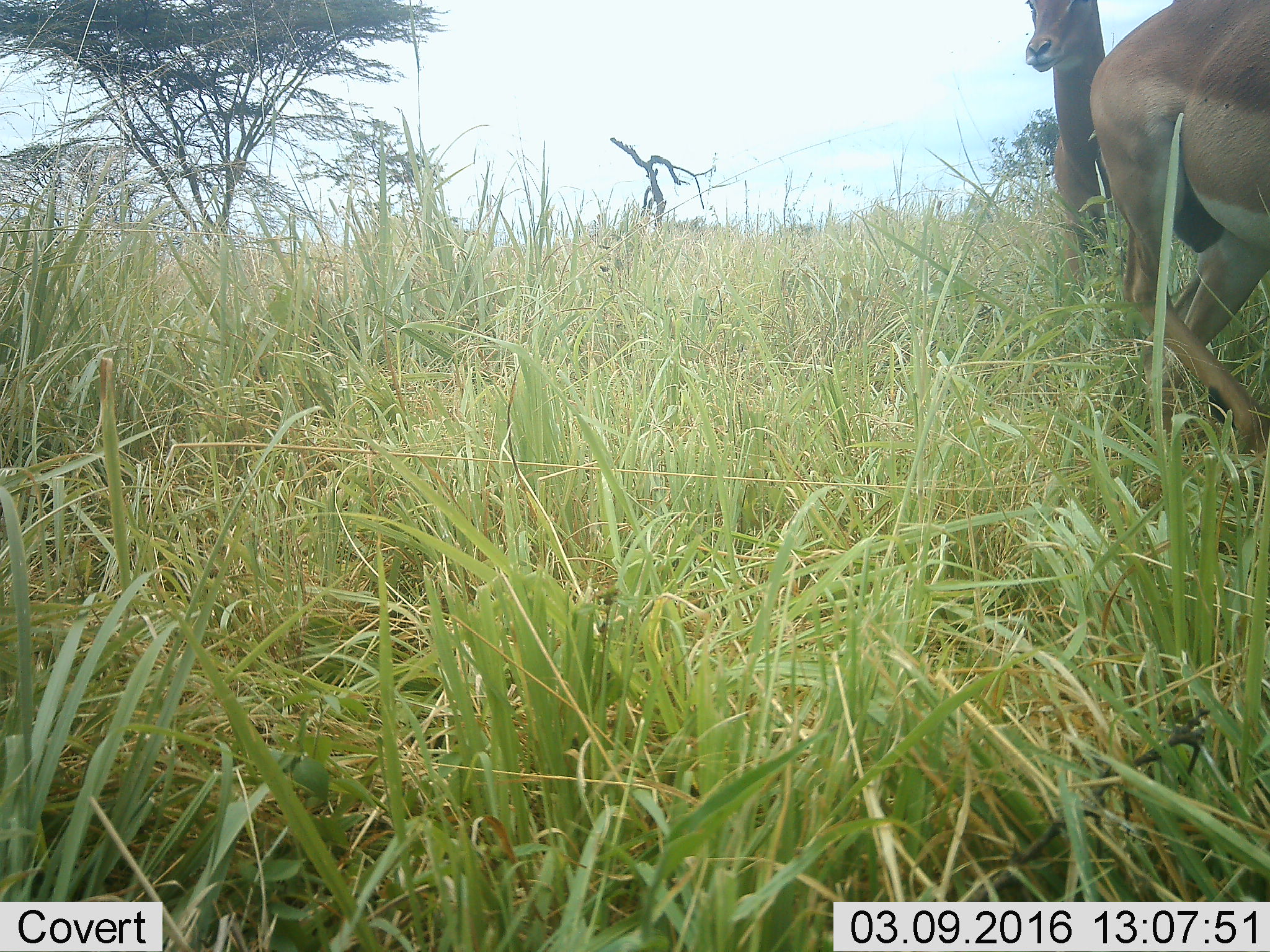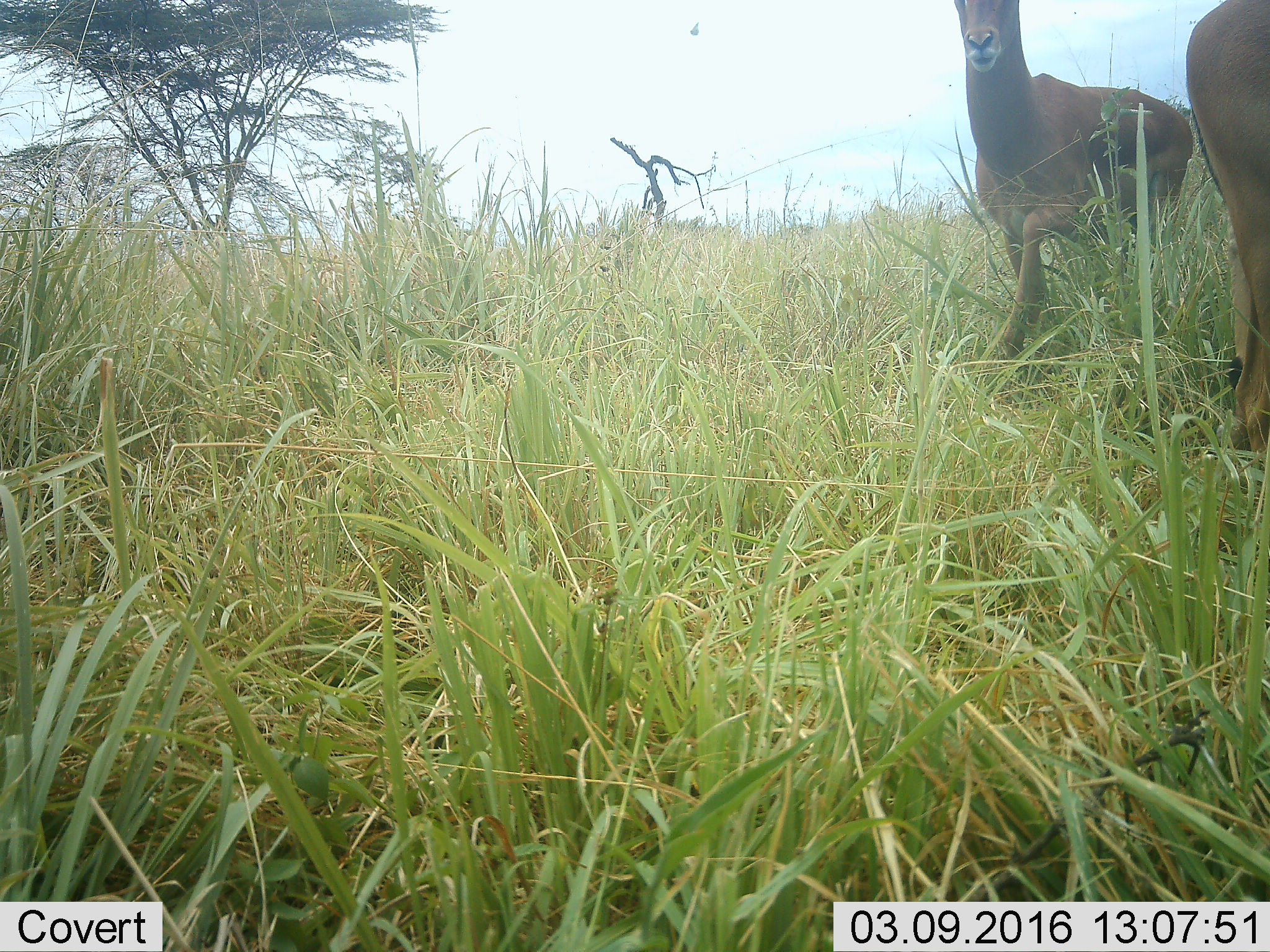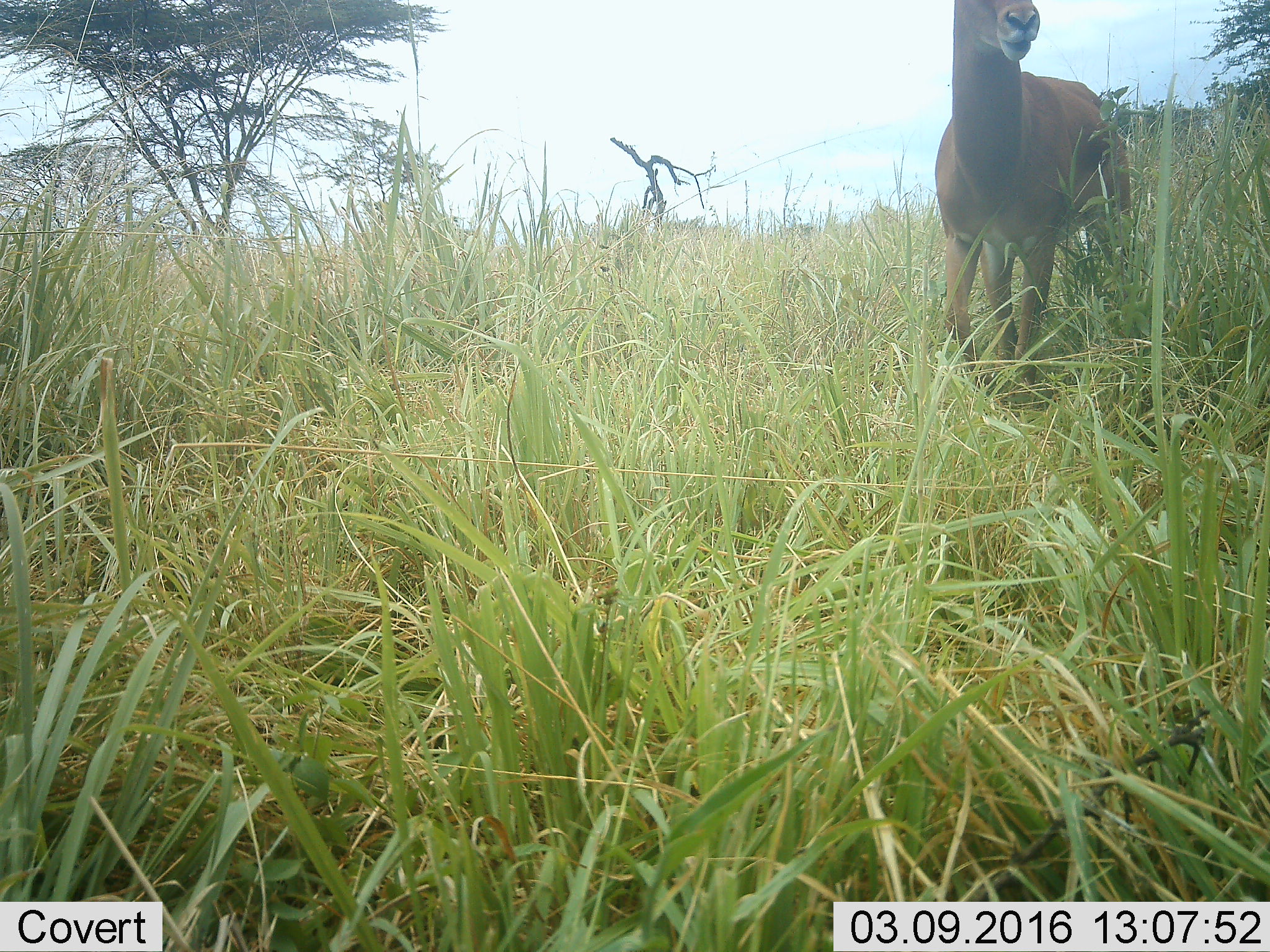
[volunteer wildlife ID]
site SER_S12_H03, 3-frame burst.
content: unidentified animal